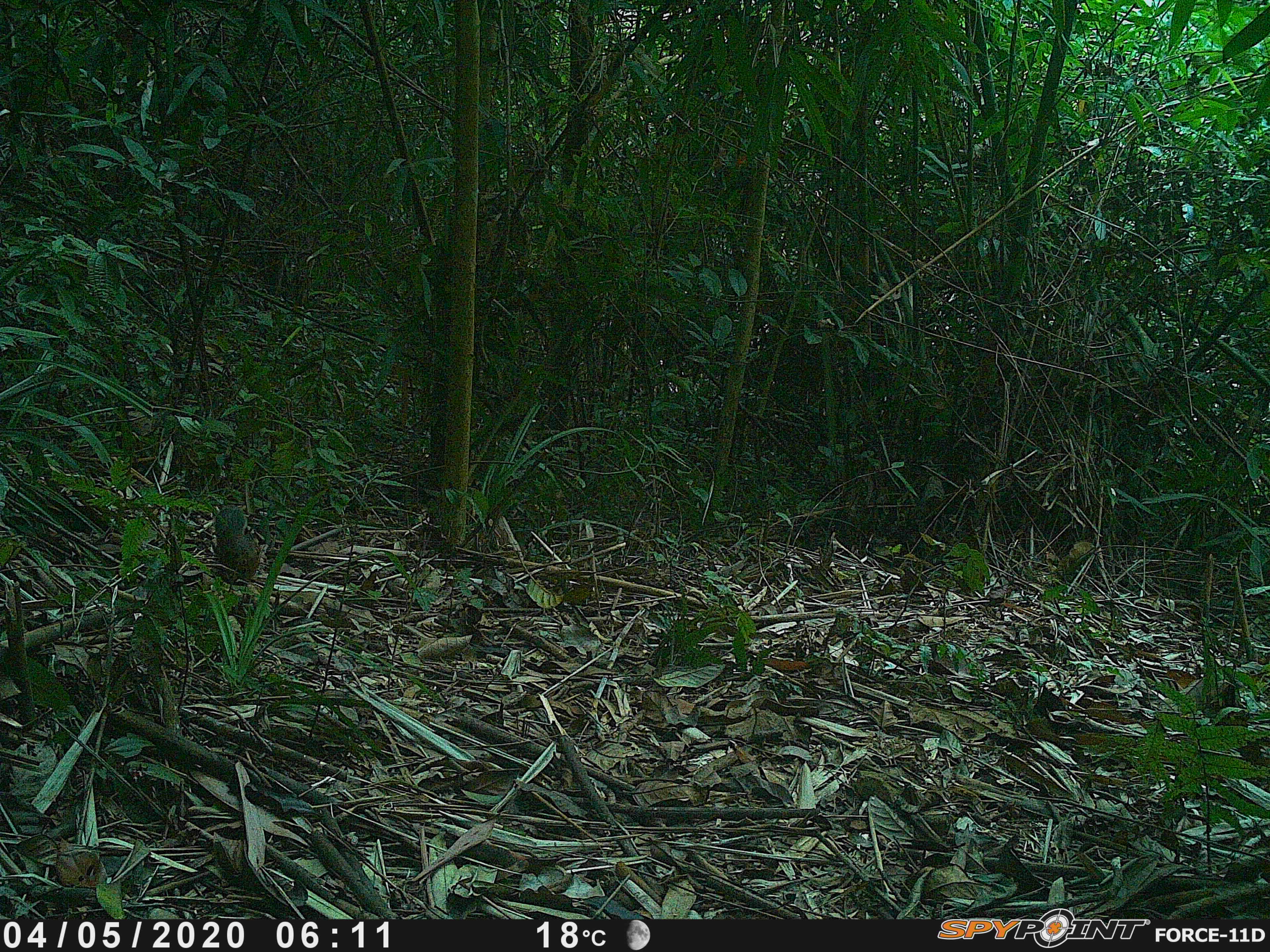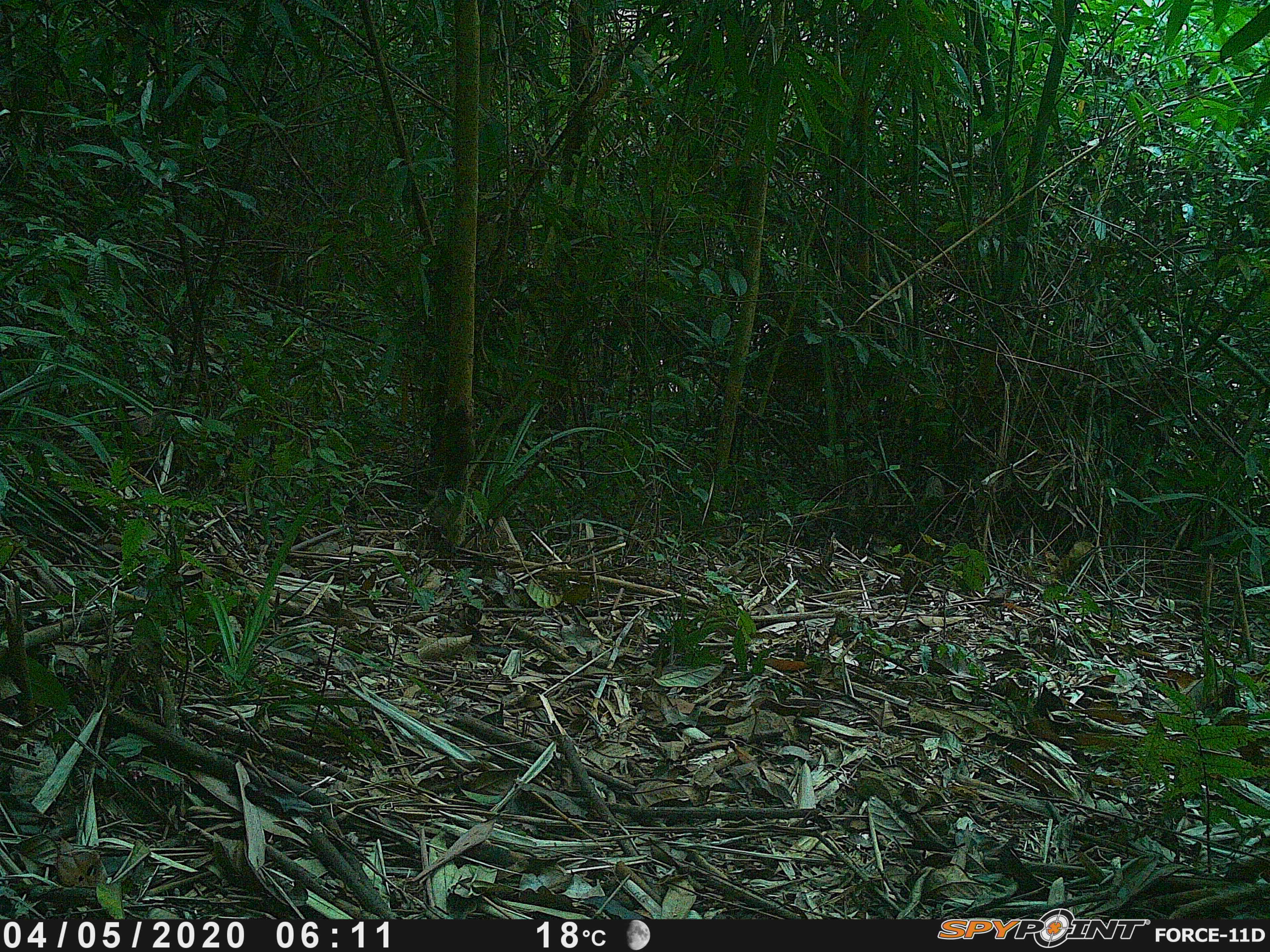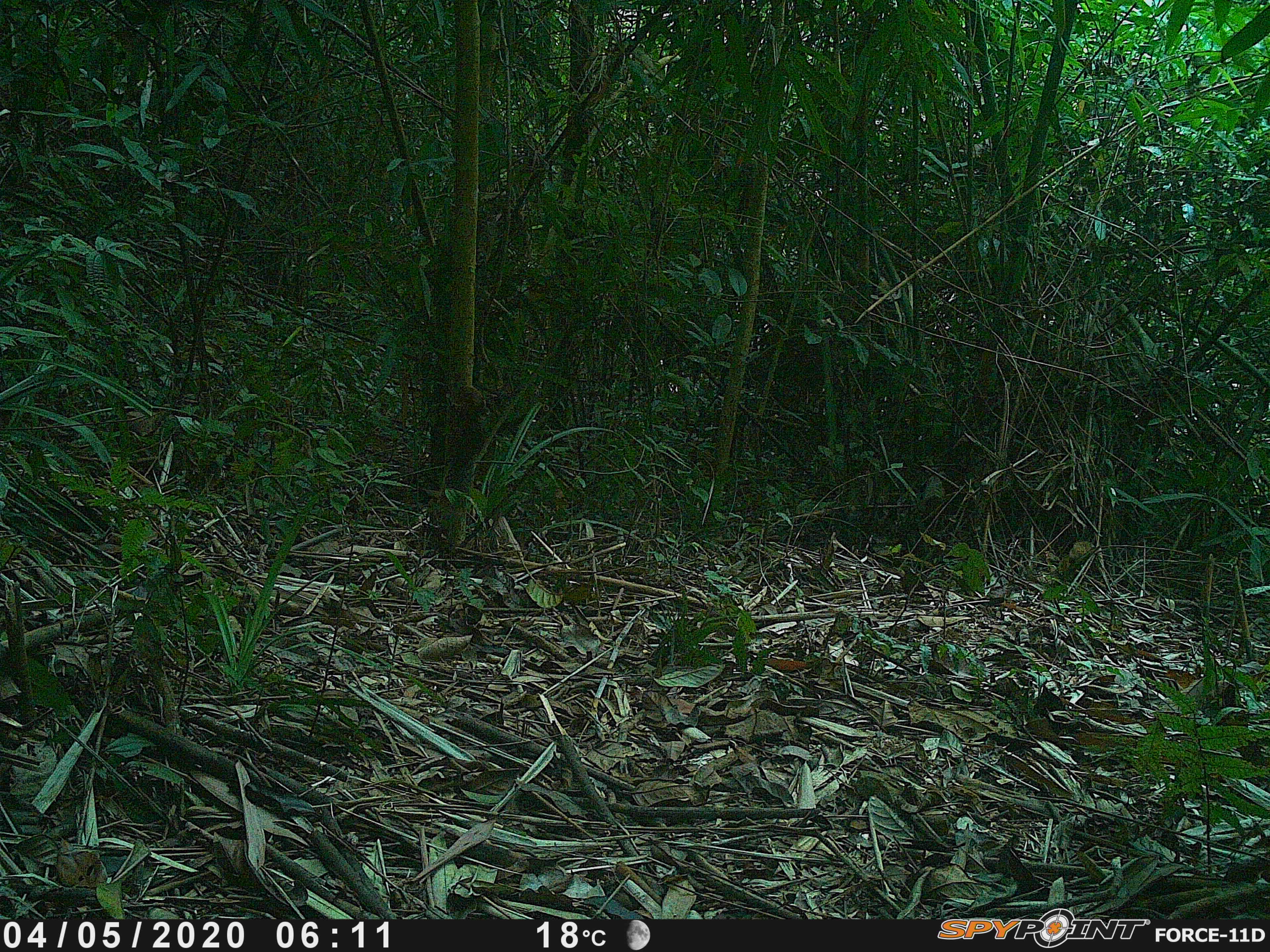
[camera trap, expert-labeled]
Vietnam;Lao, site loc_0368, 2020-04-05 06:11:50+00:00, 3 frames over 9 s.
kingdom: Animalia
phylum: Chordata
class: Mammalia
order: Rodentia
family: Sciuridae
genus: Dremomys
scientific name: Dremomys rufigenis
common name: red-cheeked squirrel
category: red cheeked squirrel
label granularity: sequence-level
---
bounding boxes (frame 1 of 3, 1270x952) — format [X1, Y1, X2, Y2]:
red cheeked squirrel: [214, 507, 258, 587]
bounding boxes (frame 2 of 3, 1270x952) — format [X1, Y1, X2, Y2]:
red cheeked squirrel: [428, 399, 481, 516]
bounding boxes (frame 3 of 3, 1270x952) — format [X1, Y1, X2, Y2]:
red cheeked squirrel: [437, 385, 488, 501]